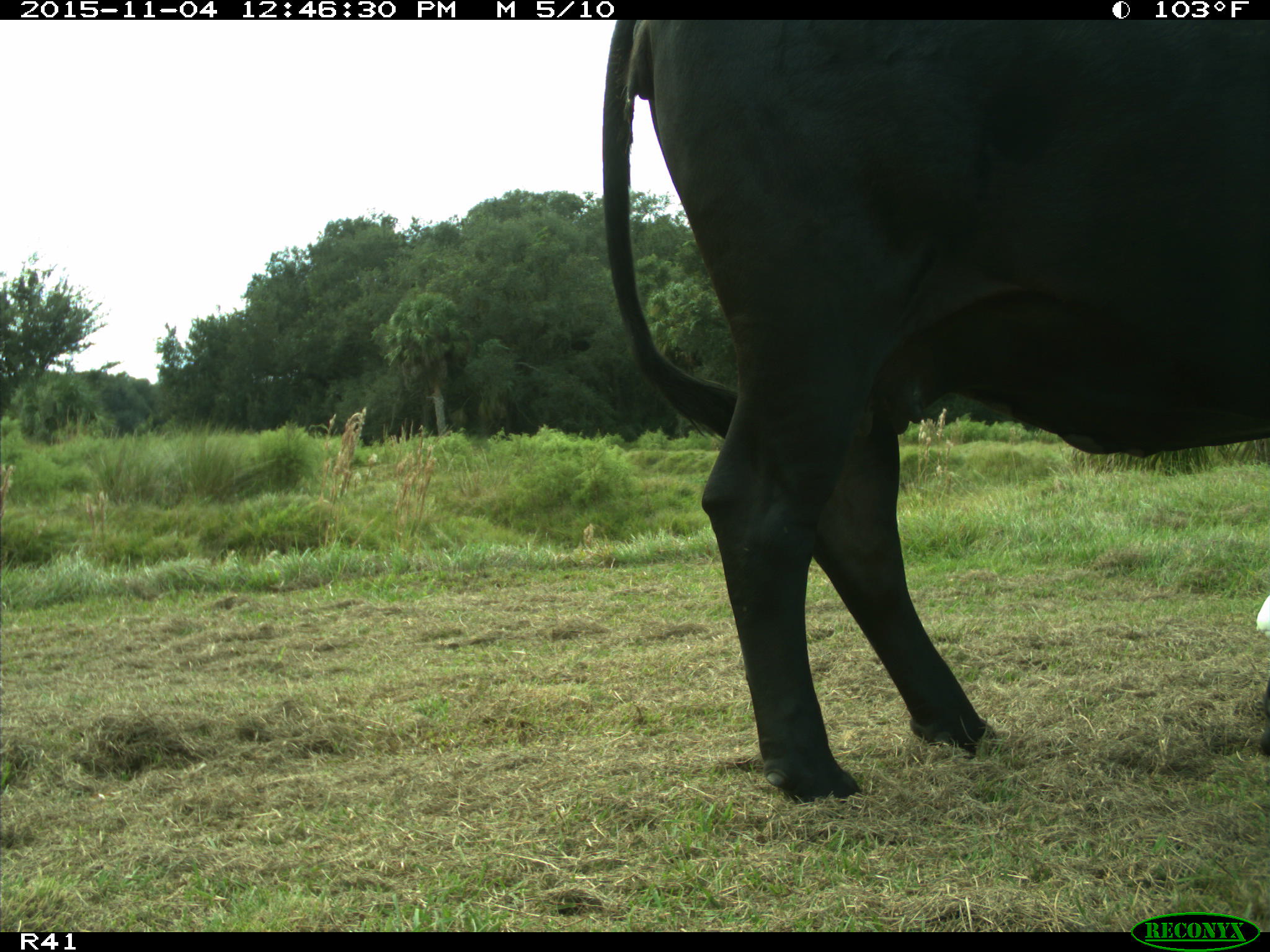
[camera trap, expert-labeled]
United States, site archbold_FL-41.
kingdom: Animalia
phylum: Chordata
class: Mammalia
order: Artiodactyla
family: Bovidae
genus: Bos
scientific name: Bos taurus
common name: domestic cow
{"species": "Bos taurus (domestic cow)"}